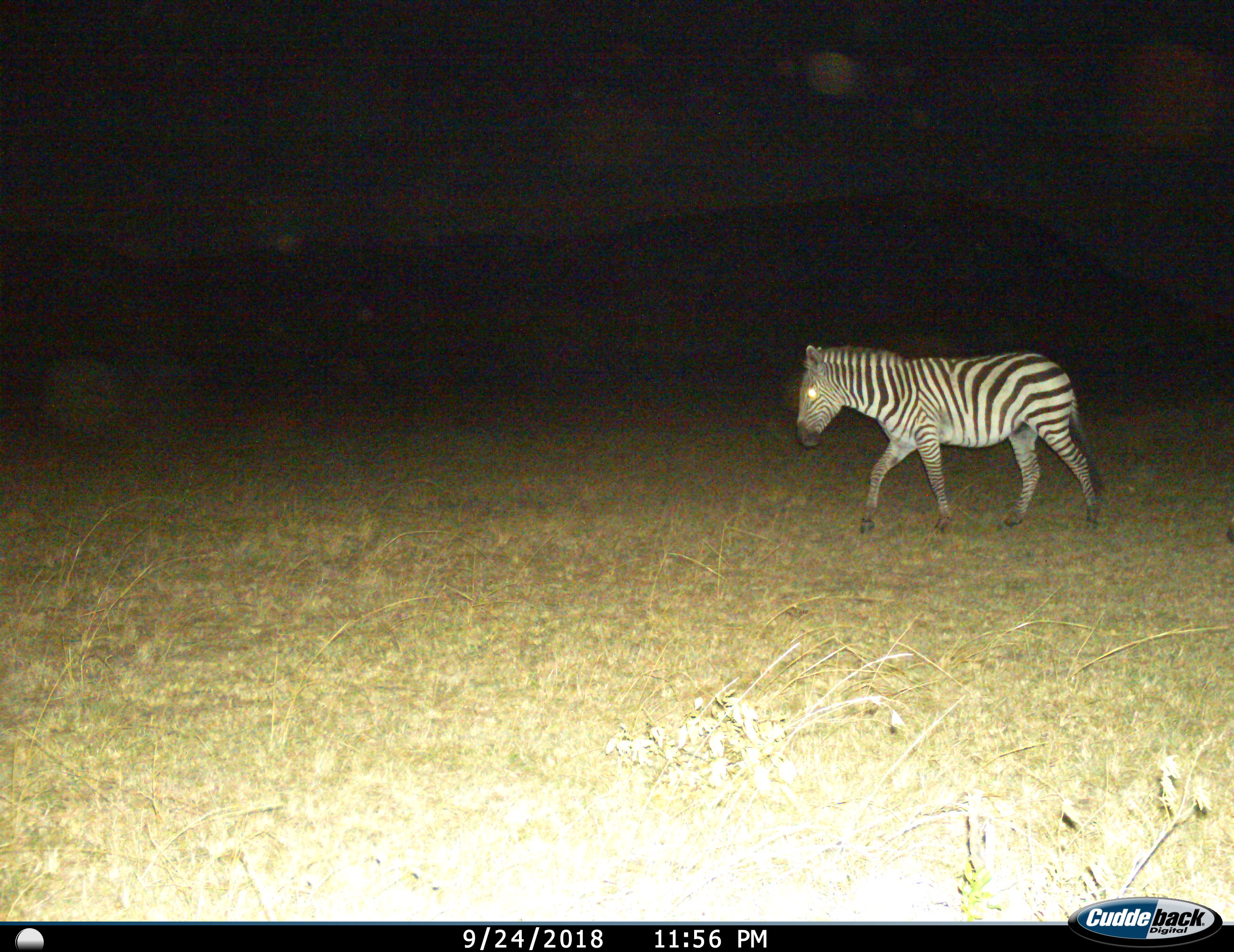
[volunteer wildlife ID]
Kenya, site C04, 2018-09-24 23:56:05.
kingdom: Animalia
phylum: Chordata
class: Mammalia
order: Perissodactyla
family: Equidae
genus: Equus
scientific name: Equus quagga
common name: plains zebra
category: zebra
Zebra (plains zebra) (Equus quagga), count 1. Behavior (volunteer vote fractions): standing 0%, resting 0%, moving 100%, interacting 0%. Young present (vote fraction): 0%. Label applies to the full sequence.